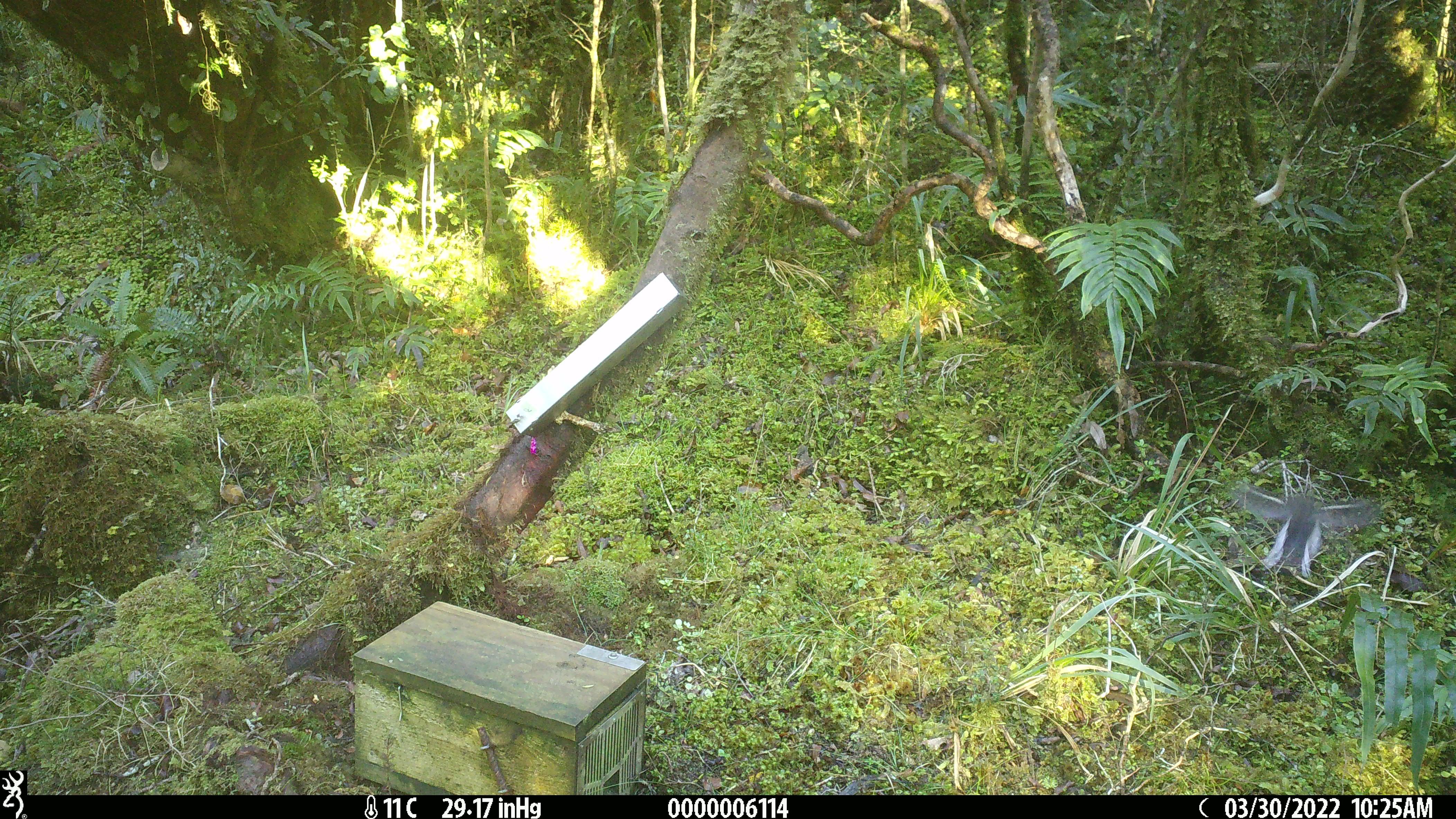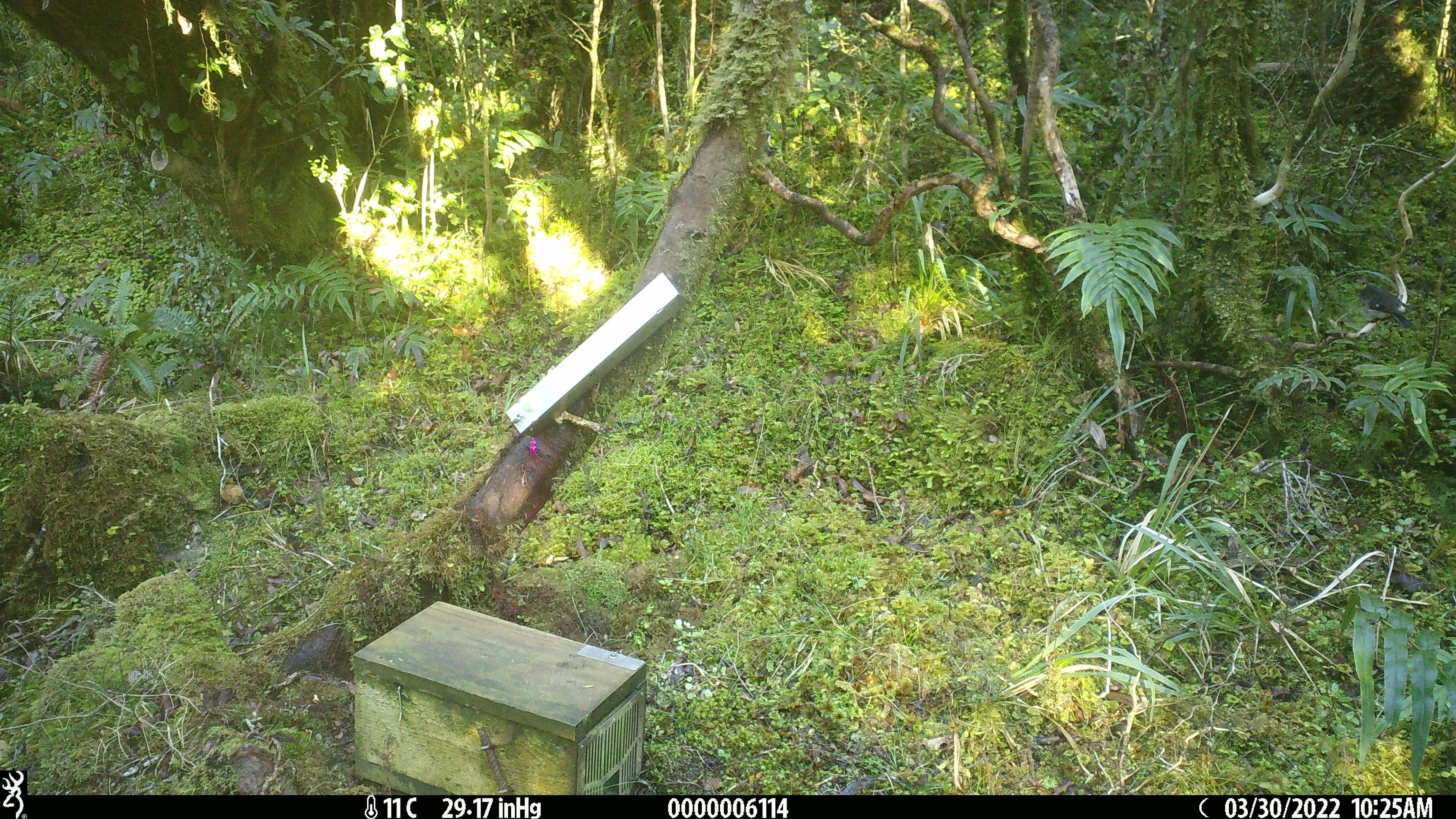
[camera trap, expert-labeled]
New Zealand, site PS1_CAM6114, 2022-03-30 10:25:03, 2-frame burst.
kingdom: Animalia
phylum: Chordata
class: Aves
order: Passeriformes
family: Petroicidae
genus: Petroica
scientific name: Petroica macrocephala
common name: tomtit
Tomtit (Petroica macrocephala).